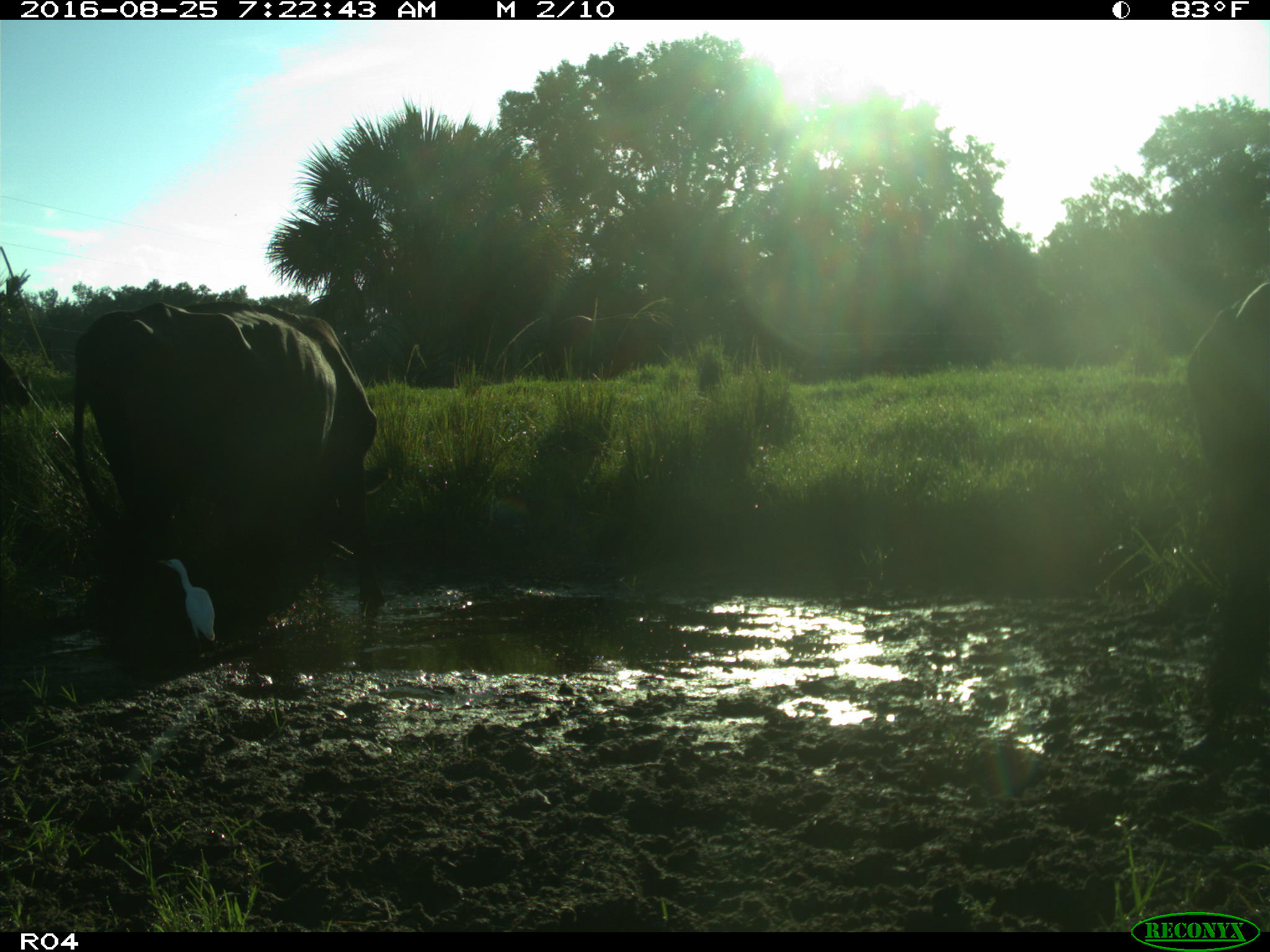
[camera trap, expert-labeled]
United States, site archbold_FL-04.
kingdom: Animalia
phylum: Chordata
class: Mammalia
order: Artiodactyla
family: Bovidae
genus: Bos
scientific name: Bos taurus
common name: domestic cow